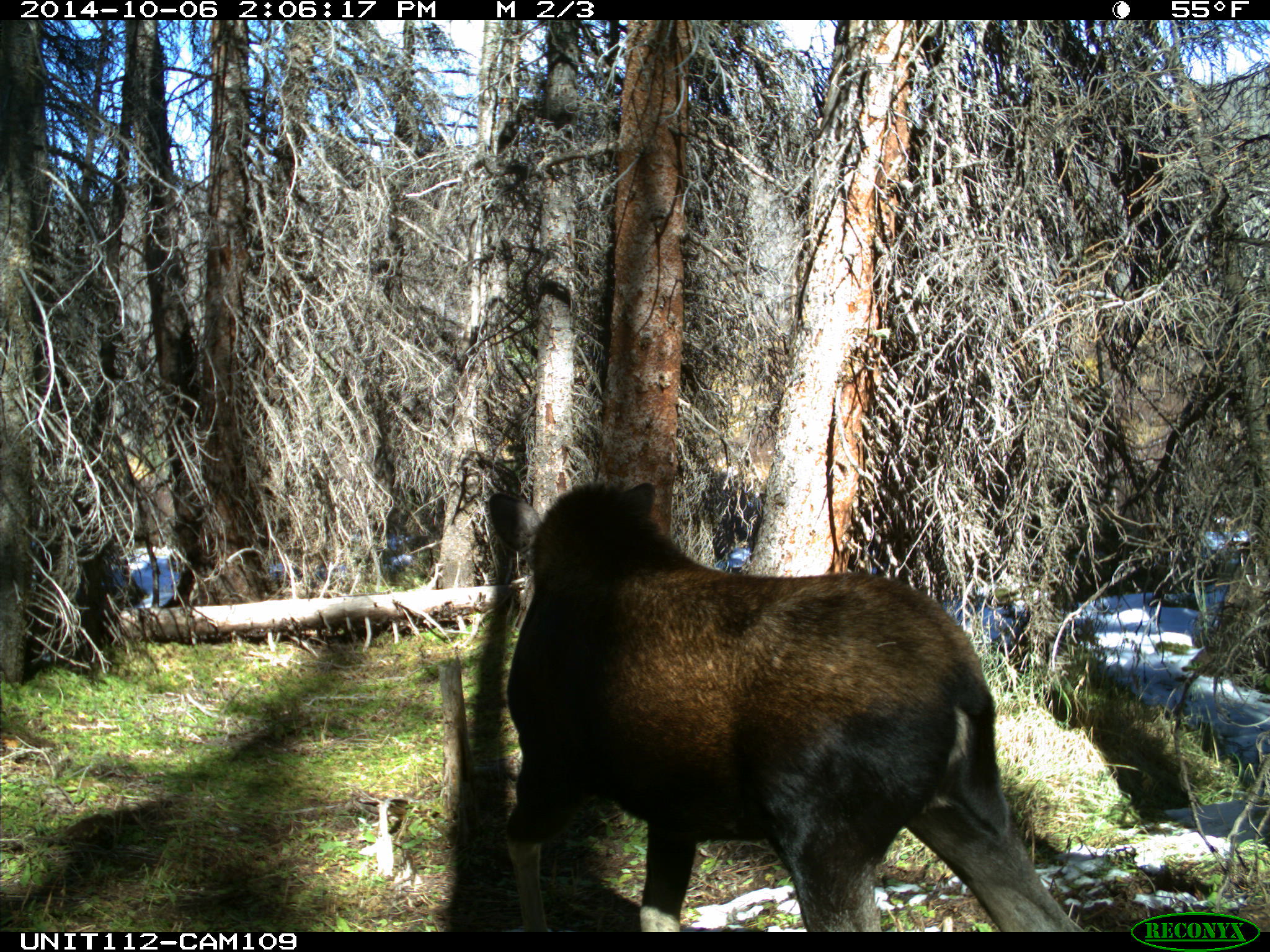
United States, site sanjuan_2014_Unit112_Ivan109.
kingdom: Animalia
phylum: Chordata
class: Mammalia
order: Artiodactyla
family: Cervidae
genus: Alces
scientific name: Alces alces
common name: moose